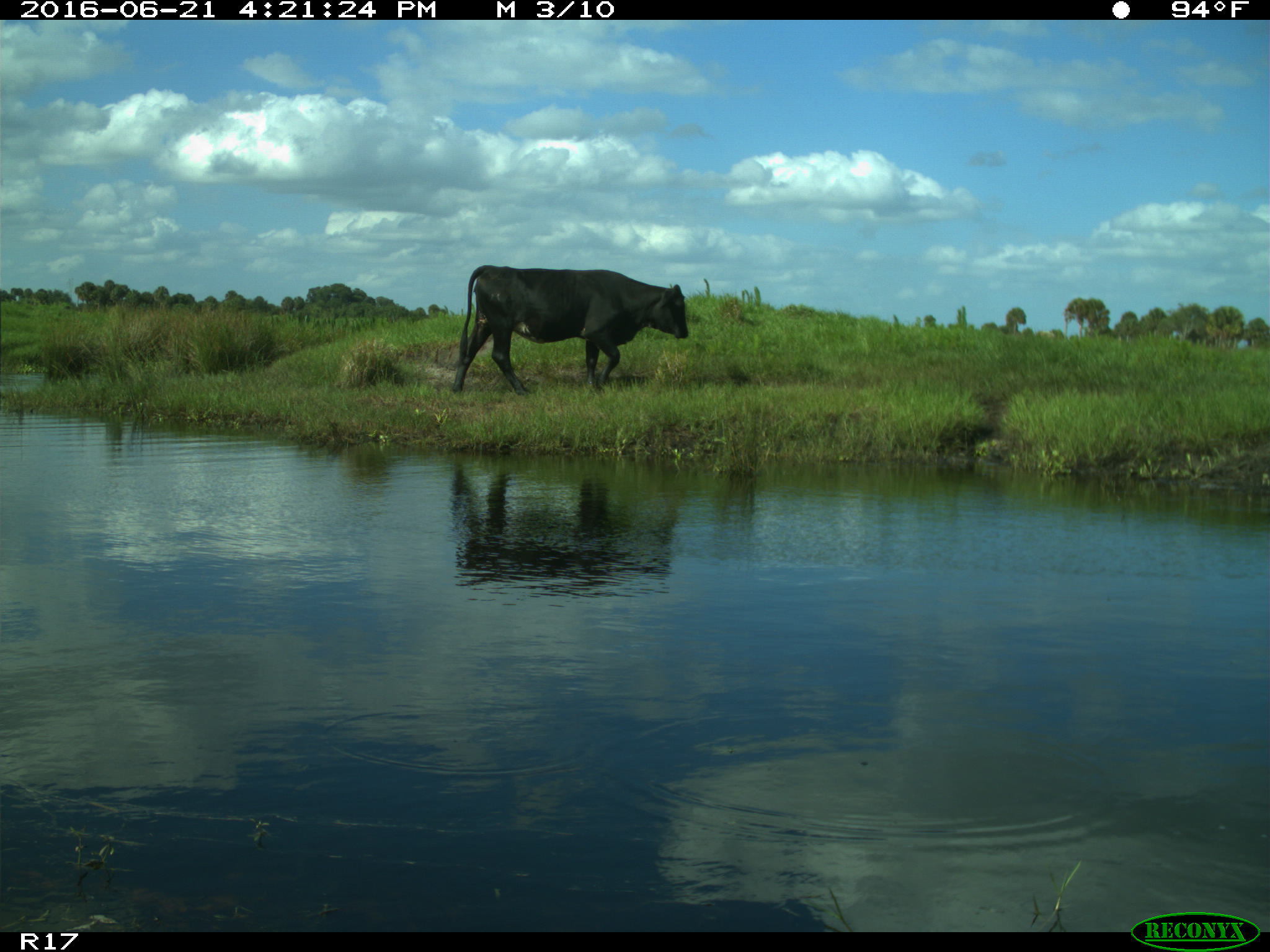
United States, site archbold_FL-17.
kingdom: Animalia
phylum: Chordata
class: Mammalia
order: Artiodactyla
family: Bovidae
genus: Bos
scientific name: Bos taurus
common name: domestic cow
Bos taurus (domestic cow).